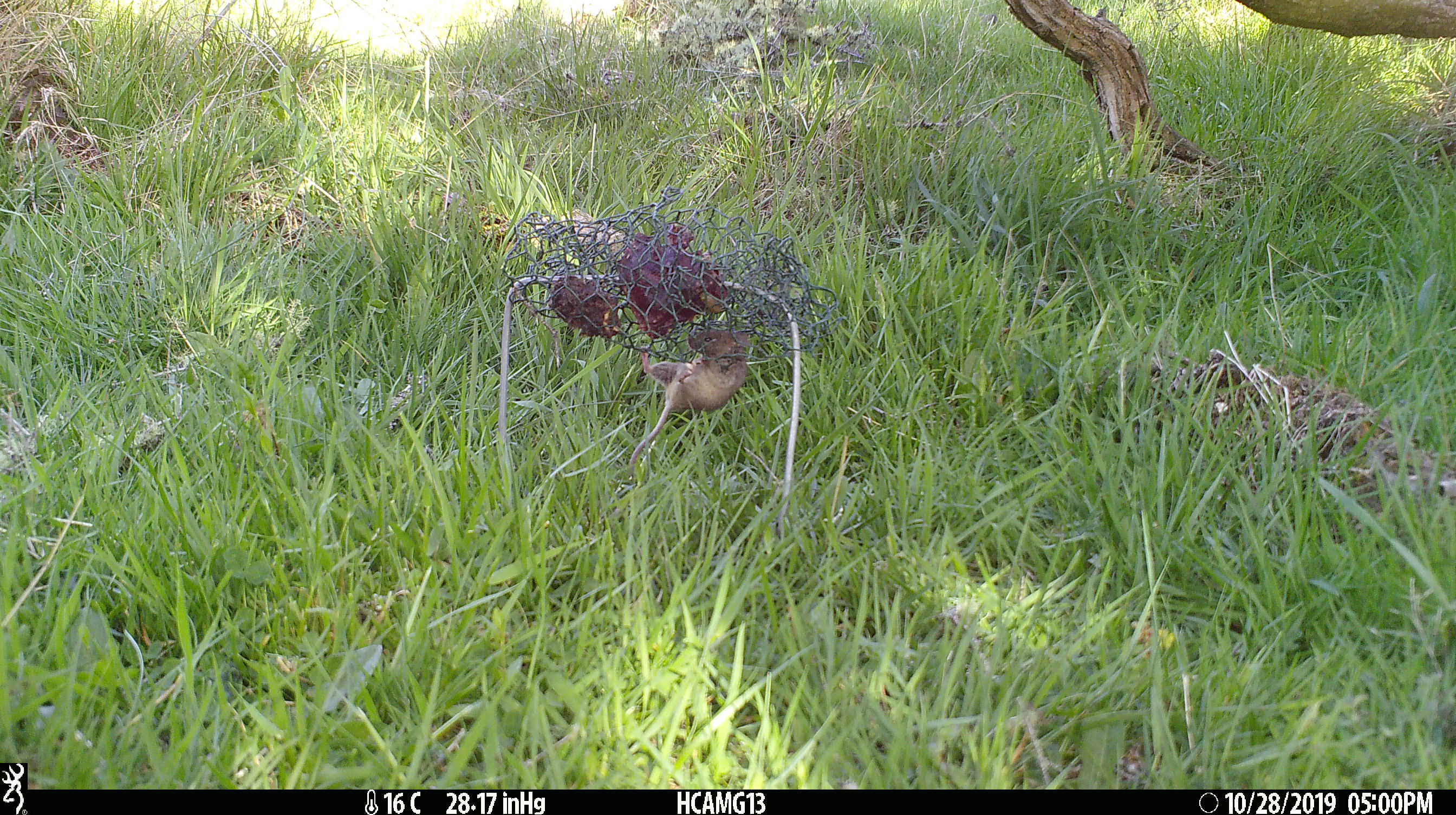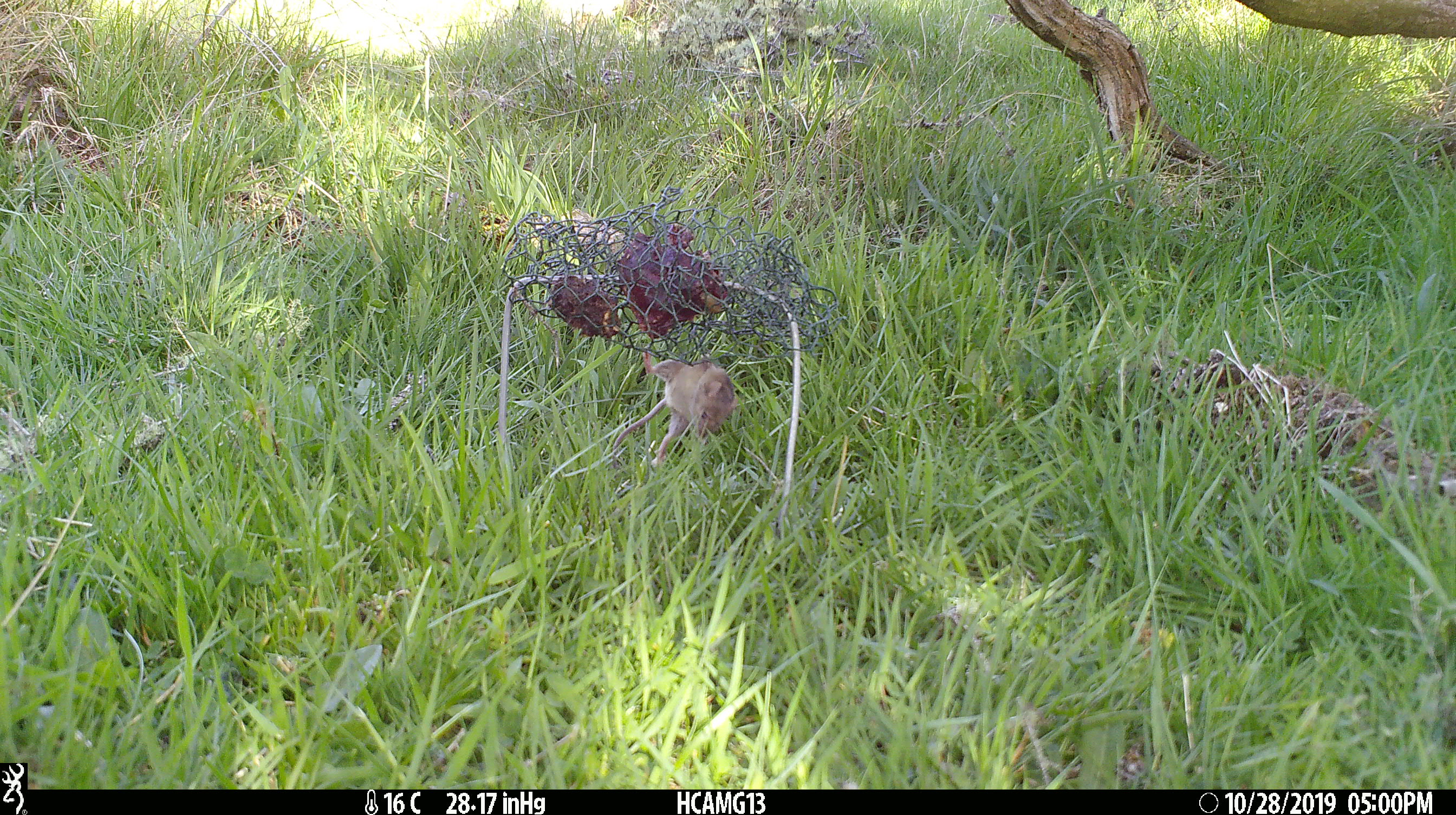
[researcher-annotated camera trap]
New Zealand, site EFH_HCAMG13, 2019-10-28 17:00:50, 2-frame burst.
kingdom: Animalia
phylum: Chordata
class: Mammalia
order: Rodentia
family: Muridae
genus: Mus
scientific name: Mus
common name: mouse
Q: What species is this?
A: Mouse (Mus).